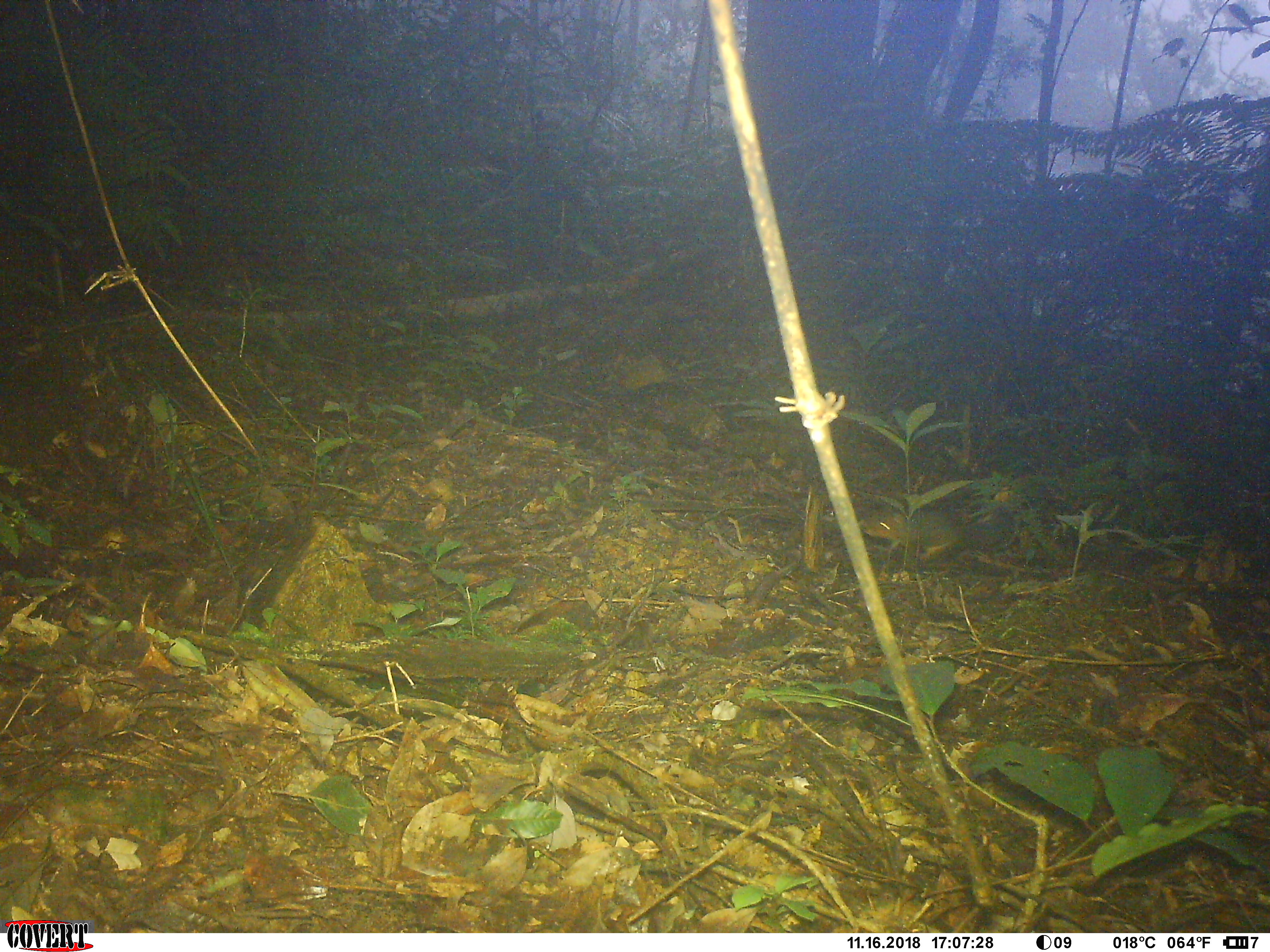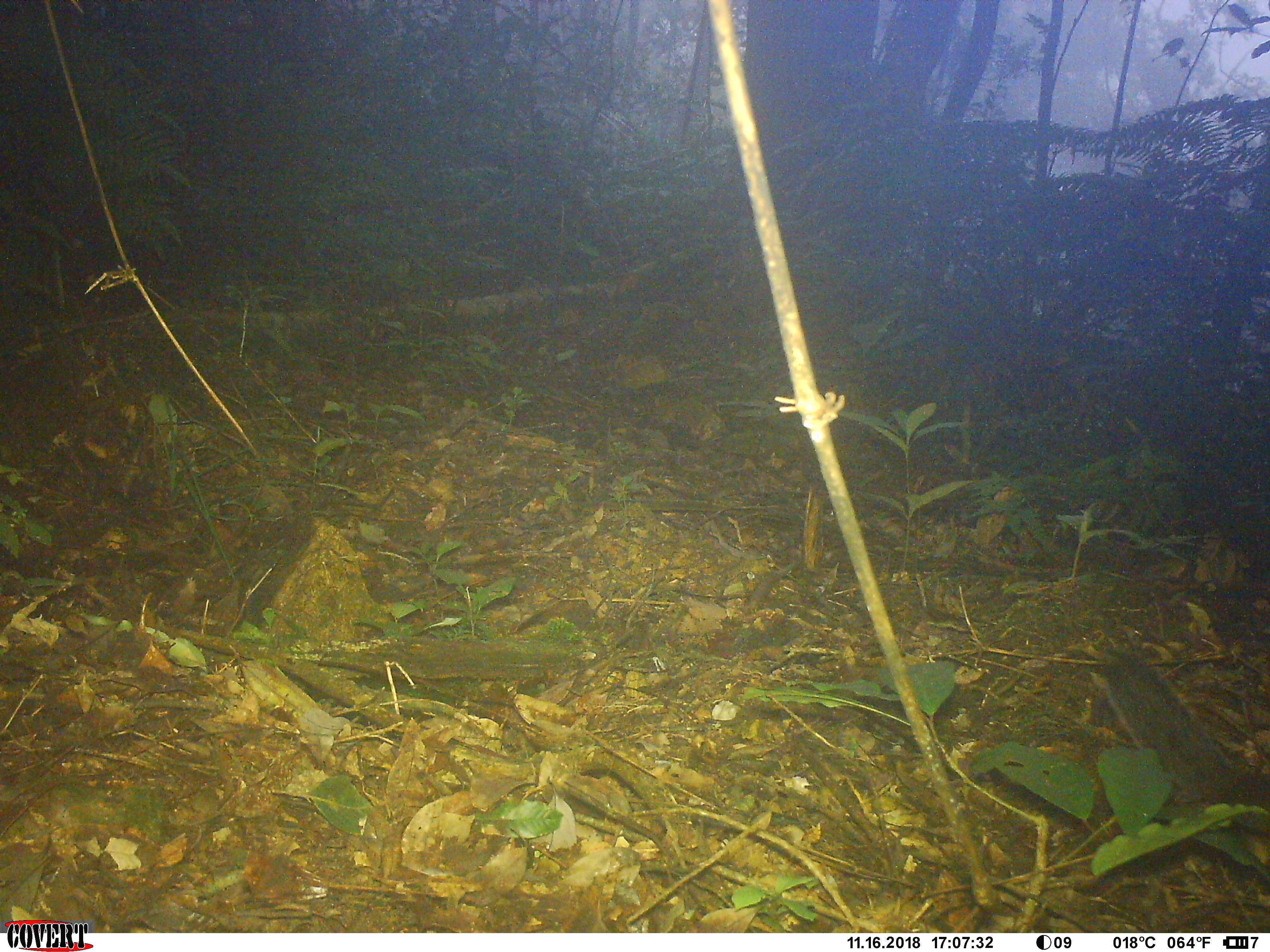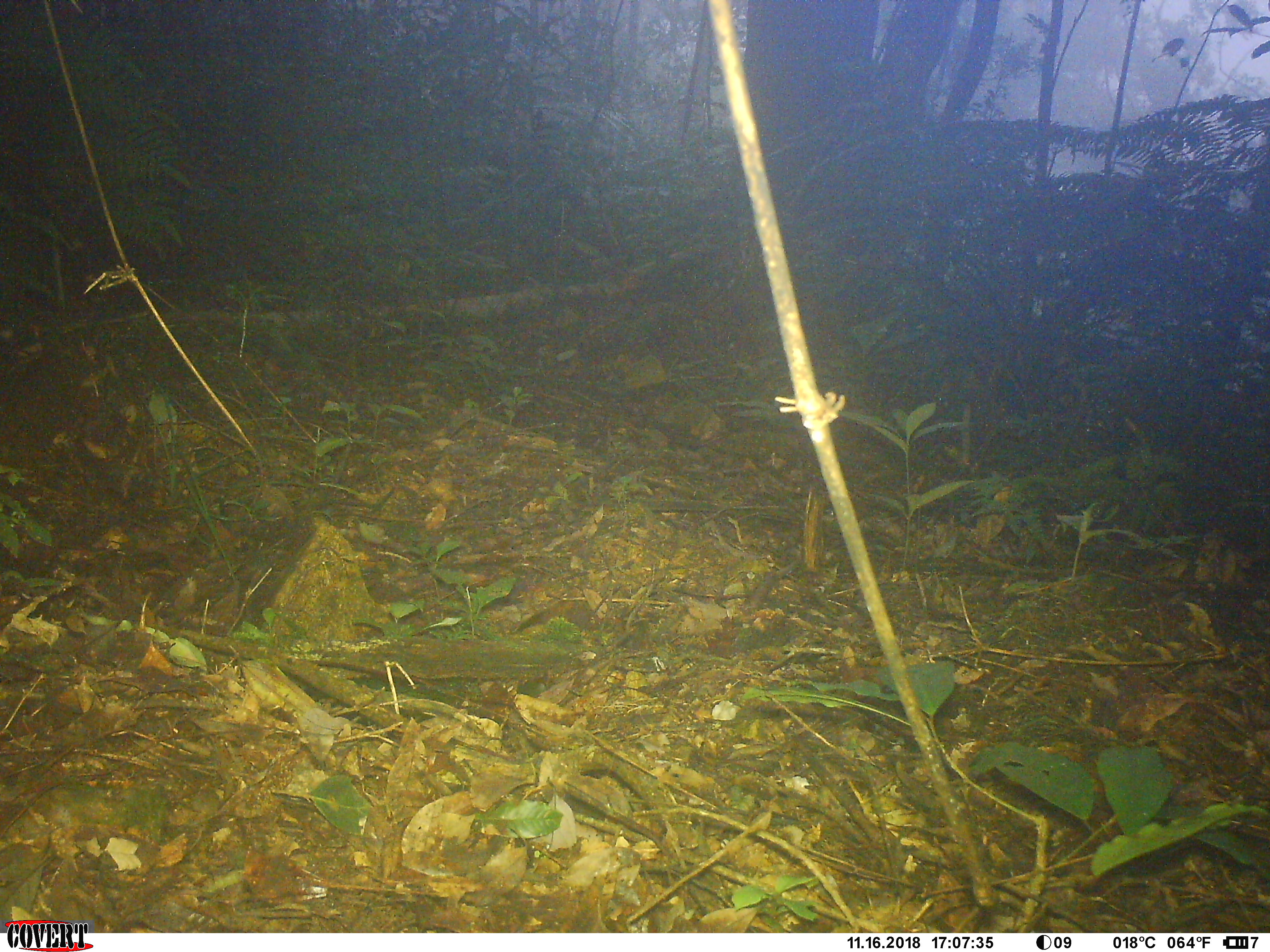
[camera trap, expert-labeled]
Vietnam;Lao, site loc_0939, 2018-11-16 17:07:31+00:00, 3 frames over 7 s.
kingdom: Animalia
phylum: Chordata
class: Mammalia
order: Rodentia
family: Sciuridae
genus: Dremomys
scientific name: Dremomys rufigenis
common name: red-cheeked squirrel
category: red cheeked squirrel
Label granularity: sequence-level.